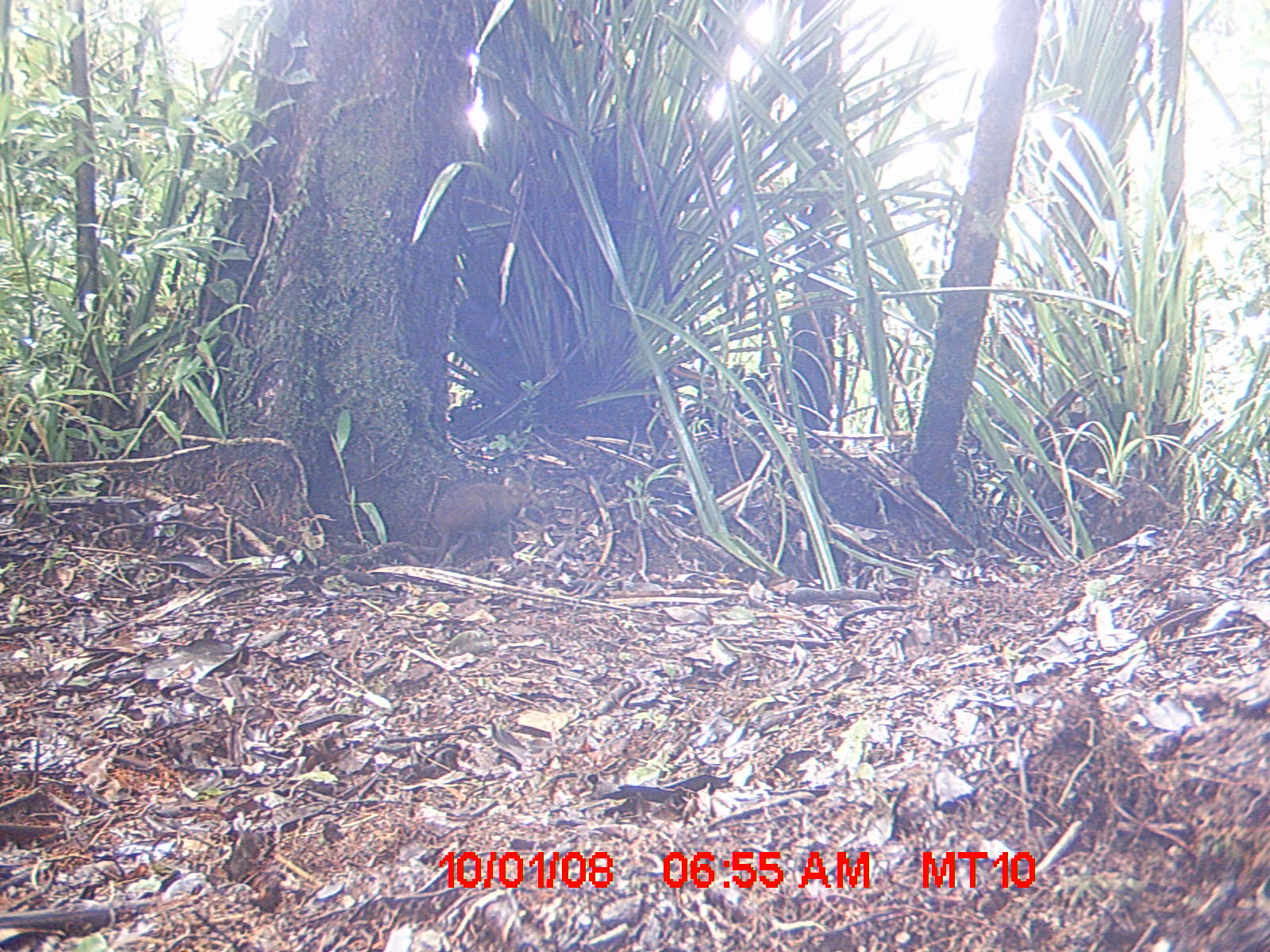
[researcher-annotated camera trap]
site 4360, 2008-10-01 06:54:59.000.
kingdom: Animalia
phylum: Chordata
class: Mammalia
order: Rodentia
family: Nesomyidae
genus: Nesomys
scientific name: Nesomys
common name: nesomys rodents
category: nesomys sp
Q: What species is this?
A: Nesomys sp (nesomys rodents) (Nesomys).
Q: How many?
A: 1.